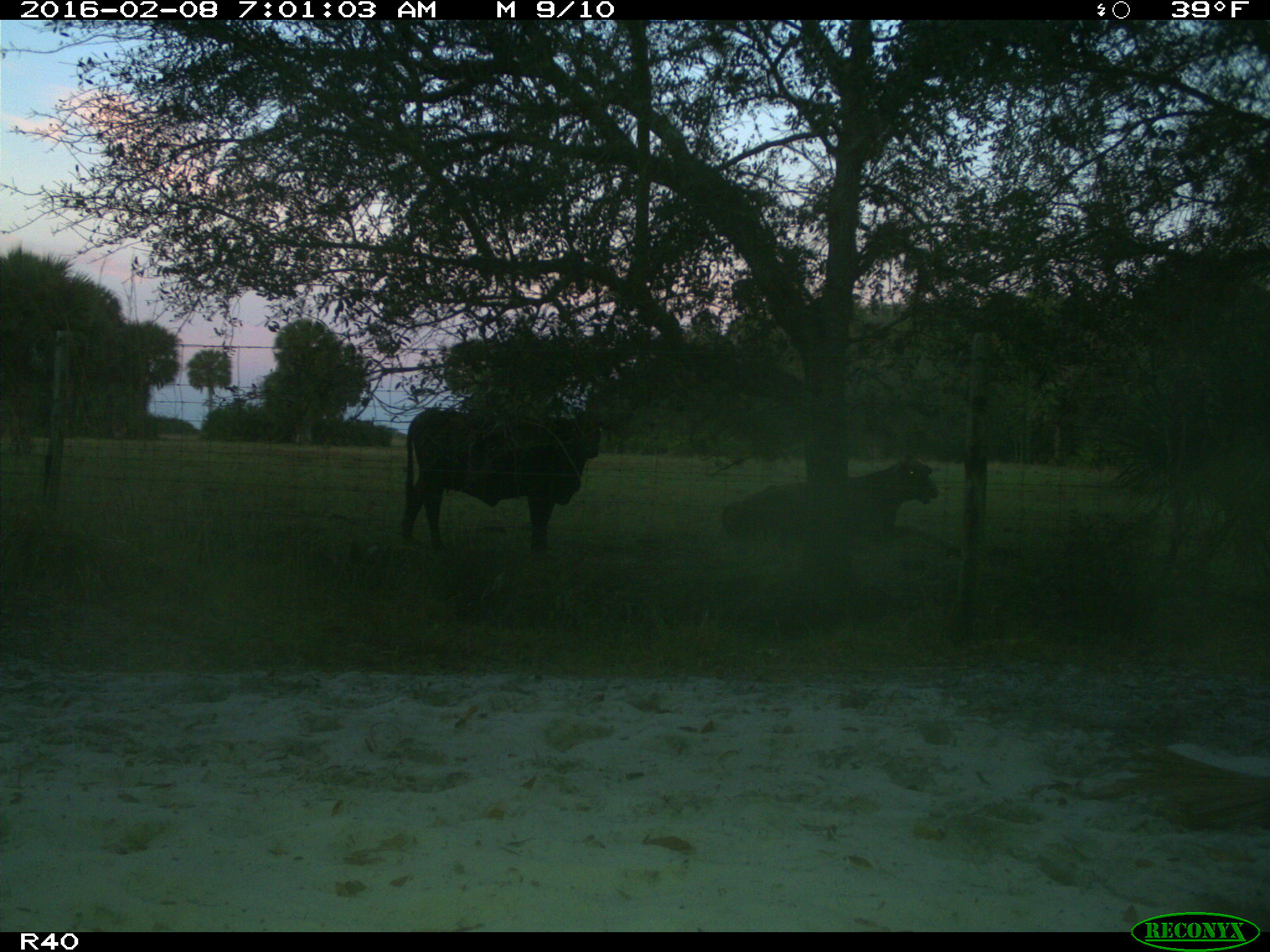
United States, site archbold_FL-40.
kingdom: Animalia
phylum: Chordata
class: Mammalia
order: Artiodactyla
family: Bovidae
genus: Bos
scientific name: Bos taurus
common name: domestic cow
Bos taurus (domestic cow).